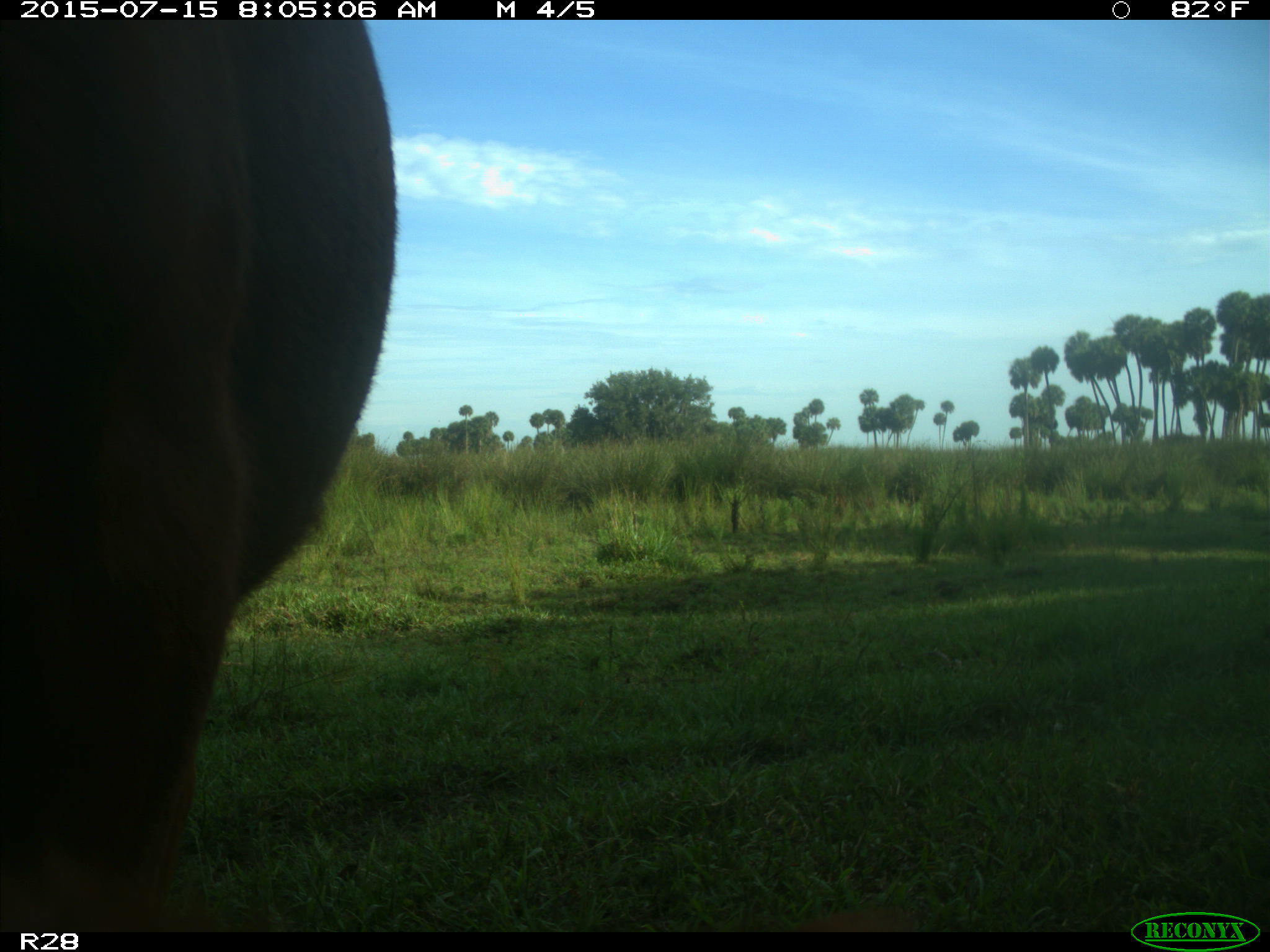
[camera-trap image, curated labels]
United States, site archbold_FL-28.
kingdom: Animalia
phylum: Chordata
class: Mammalia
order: Artiodactyla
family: Bovidae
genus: Bos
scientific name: Bos taurus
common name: domestic cow